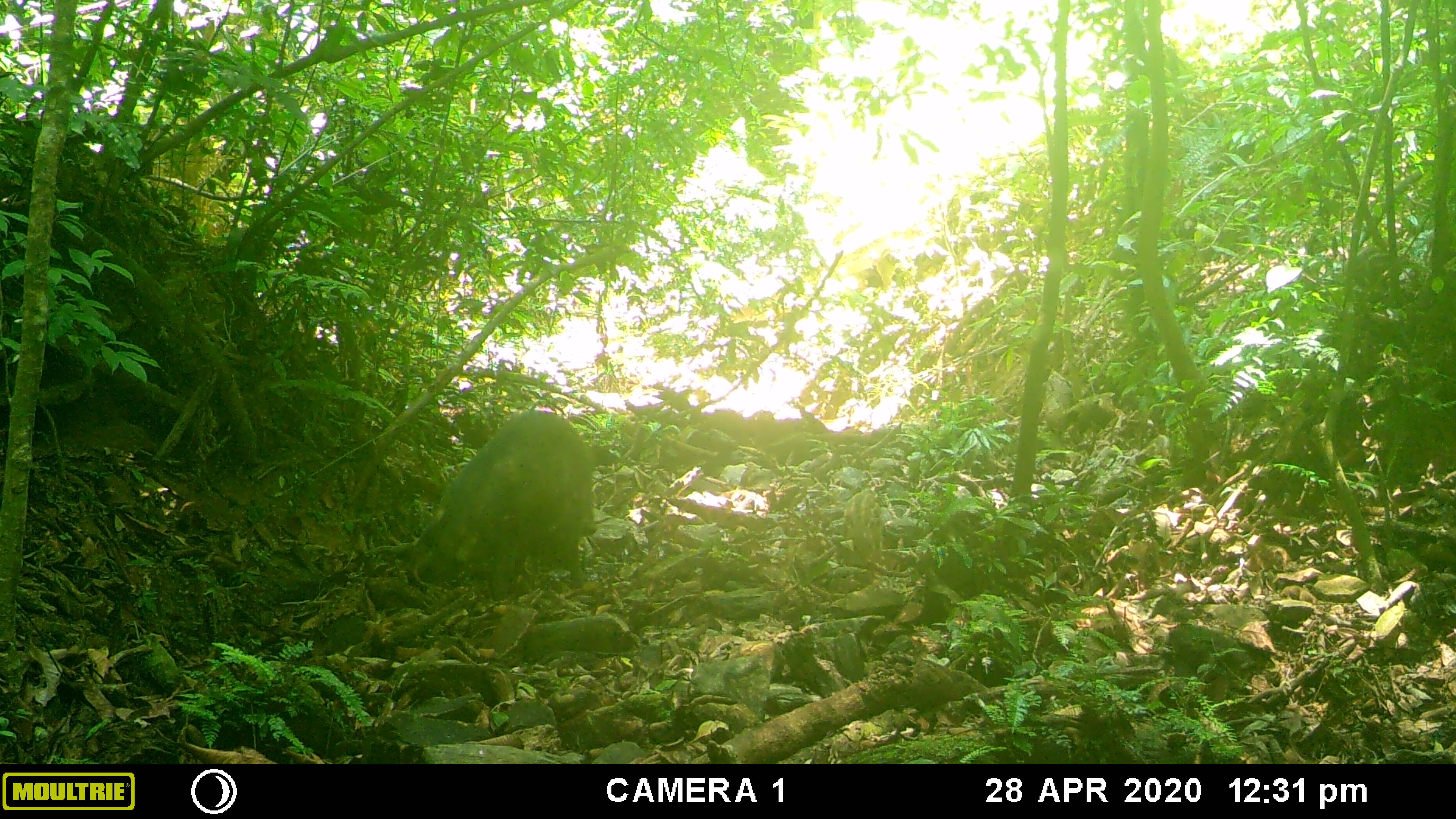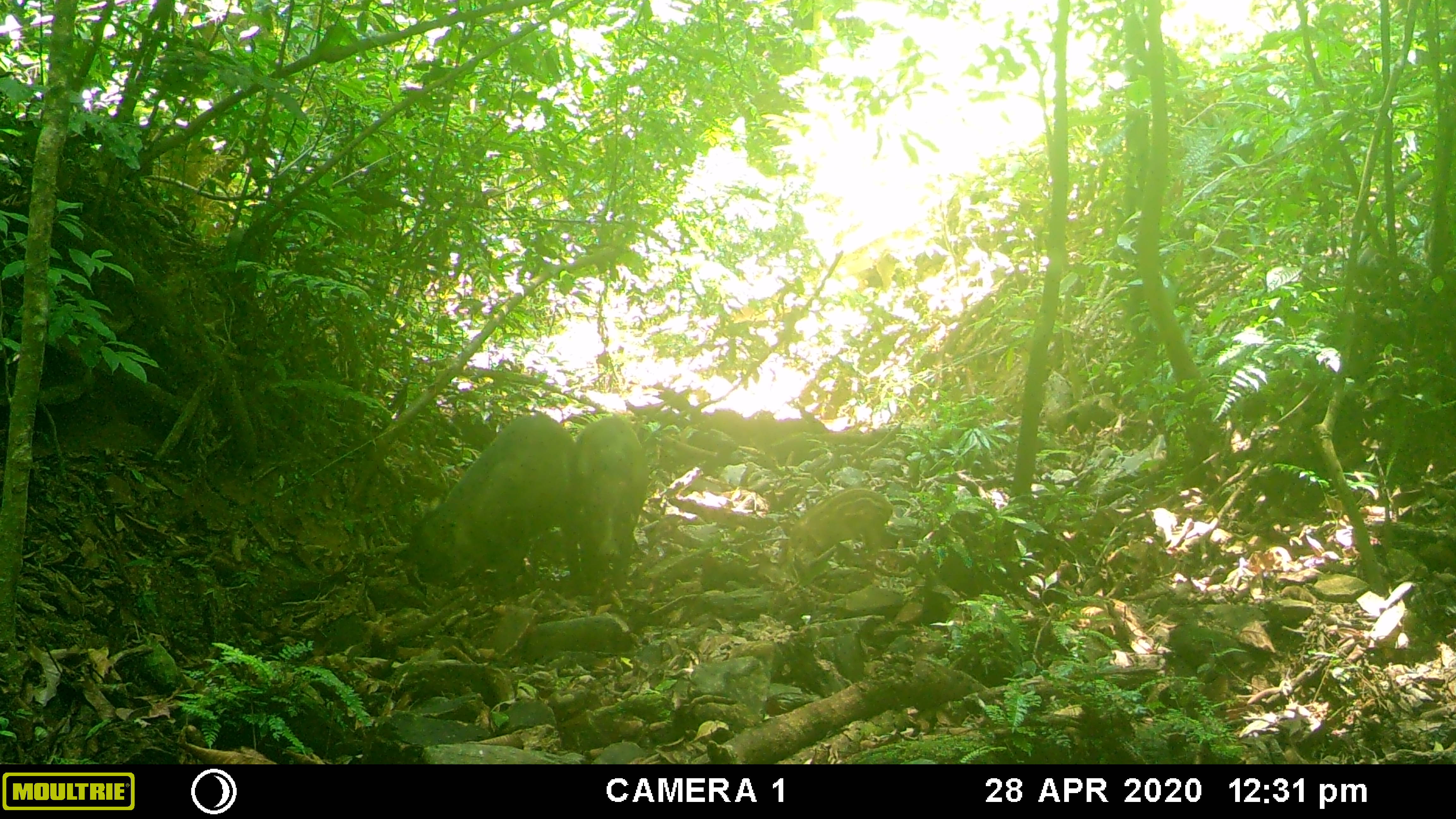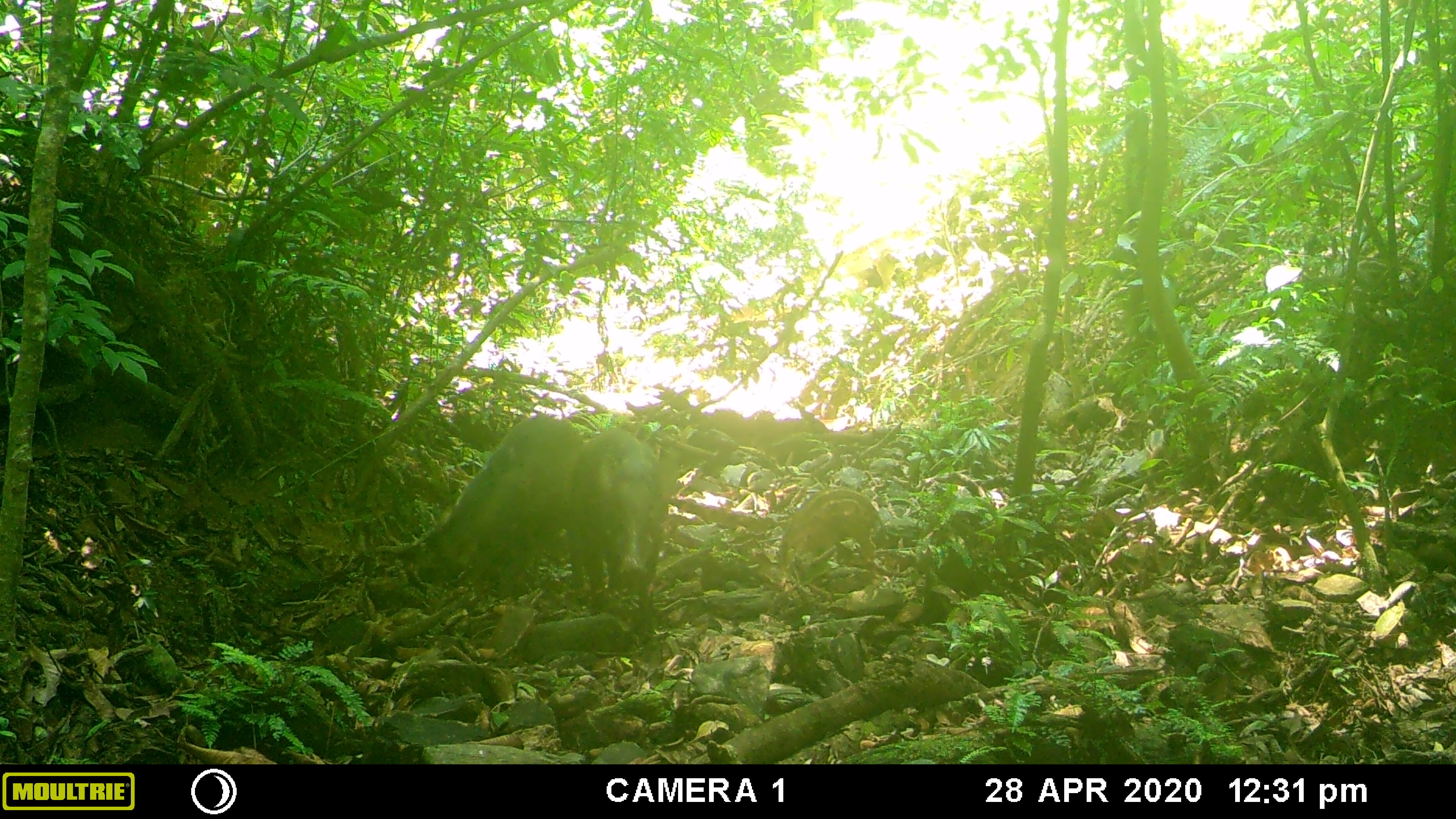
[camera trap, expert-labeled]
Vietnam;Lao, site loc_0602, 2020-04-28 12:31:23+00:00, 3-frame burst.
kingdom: Animalia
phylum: Chordata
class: Mammalia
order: Artiodactyla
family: Suidae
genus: Sus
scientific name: Sus scrofa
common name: eurasian wild pig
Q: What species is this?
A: Eurasian wild pig (Sus scrofa).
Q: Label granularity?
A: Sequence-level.